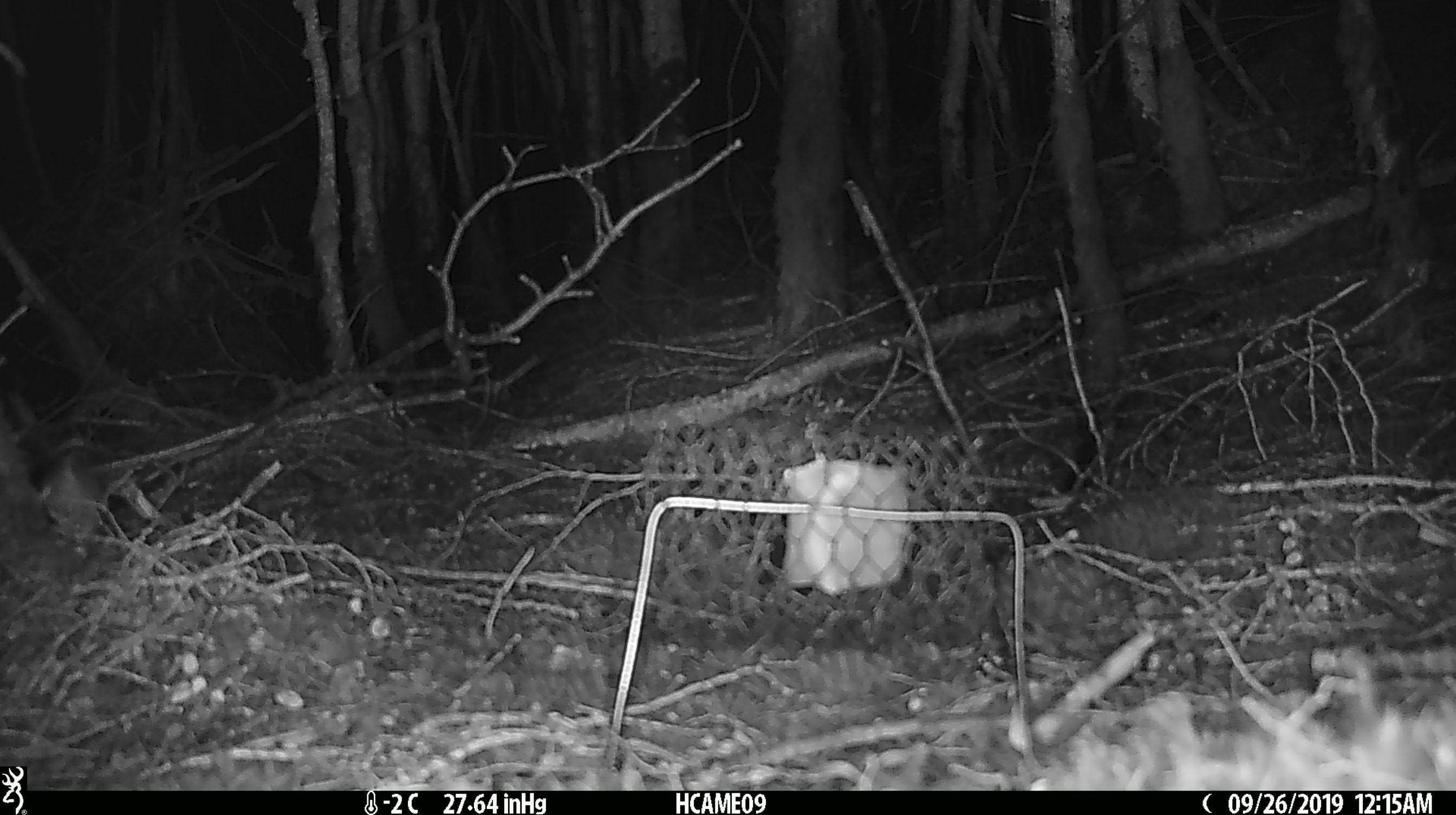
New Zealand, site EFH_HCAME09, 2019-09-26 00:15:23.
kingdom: Animalia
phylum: Chordata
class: Mammalia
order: Rodentia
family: Muridae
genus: Mus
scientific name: Mus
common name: mouse